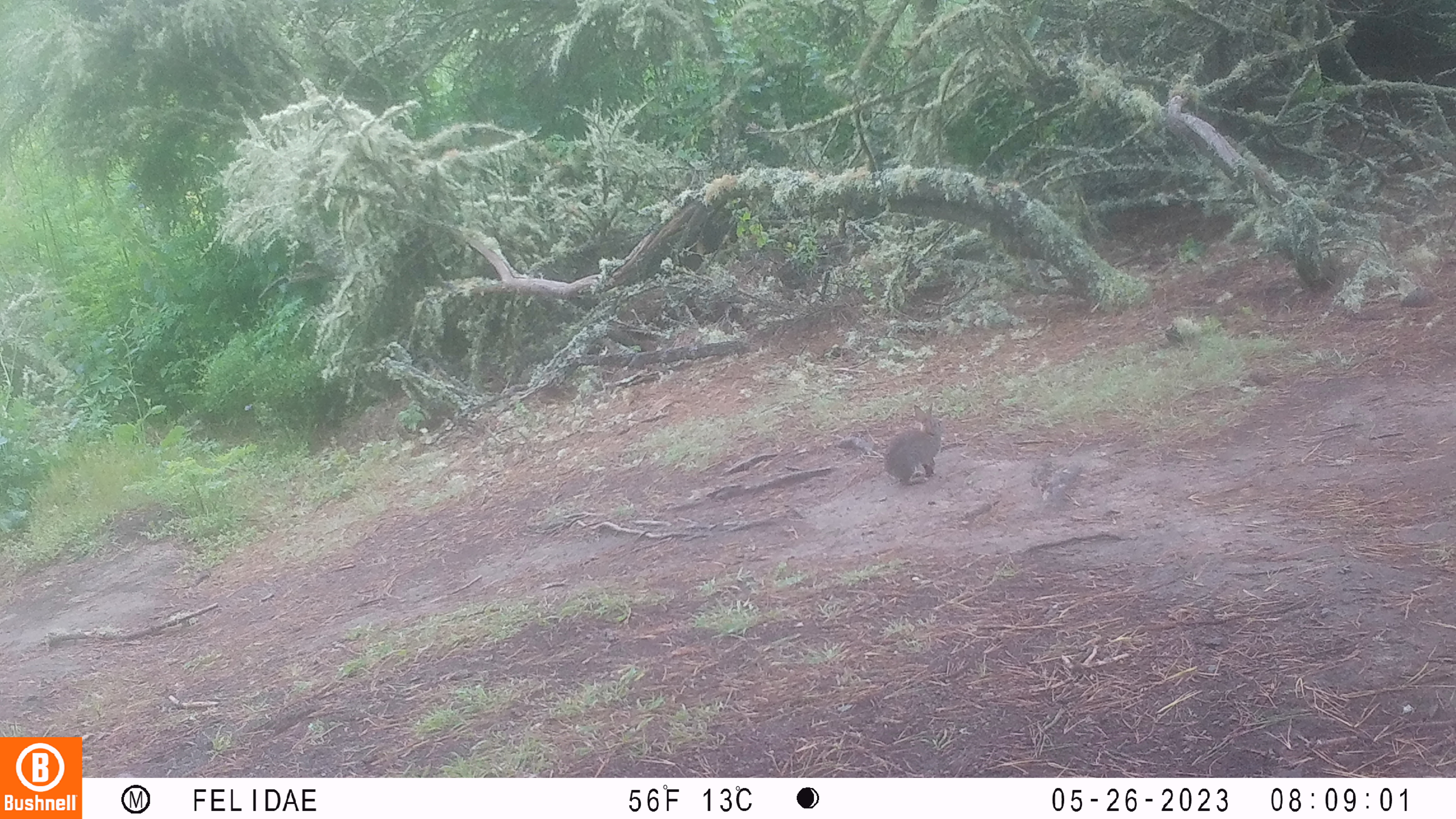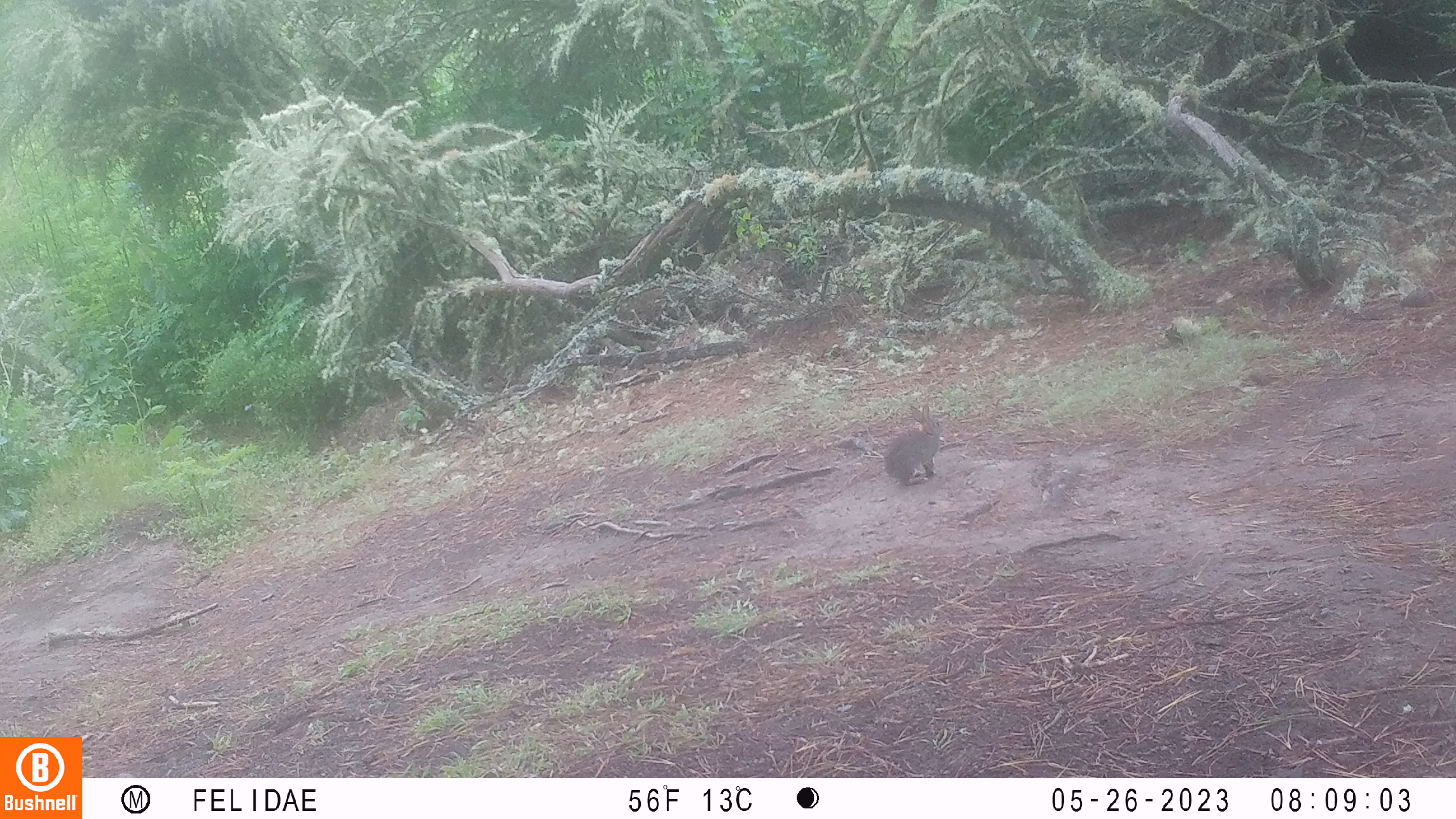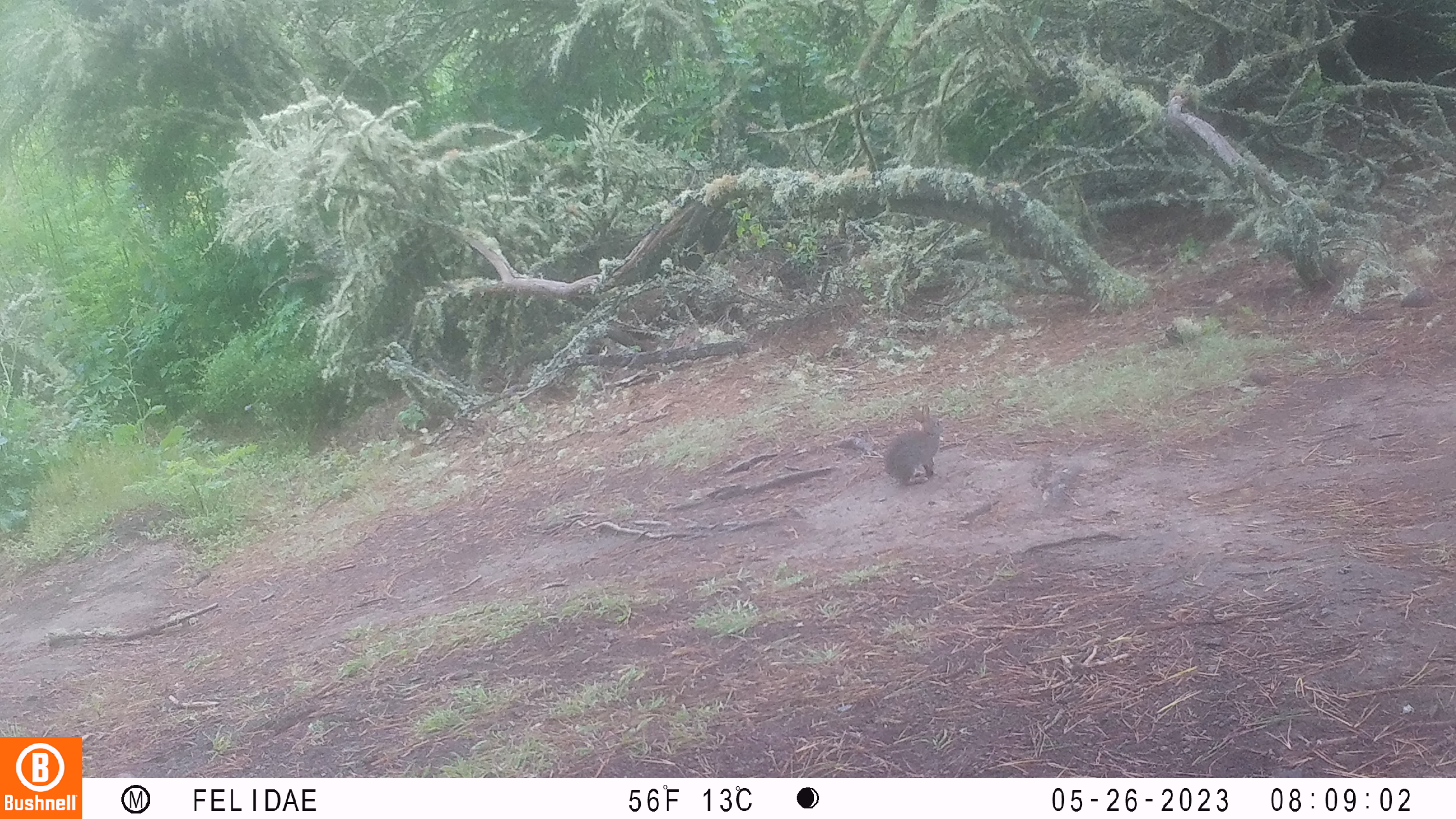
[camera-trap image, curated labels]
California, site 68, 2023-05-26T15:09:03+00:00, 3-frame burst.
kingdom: Animalia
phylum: Chordata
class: Mammalia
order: Lagomorpha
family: Leporidae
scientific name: Leporidae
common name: rabbit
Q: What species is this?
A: Rabbit (Leporidae).